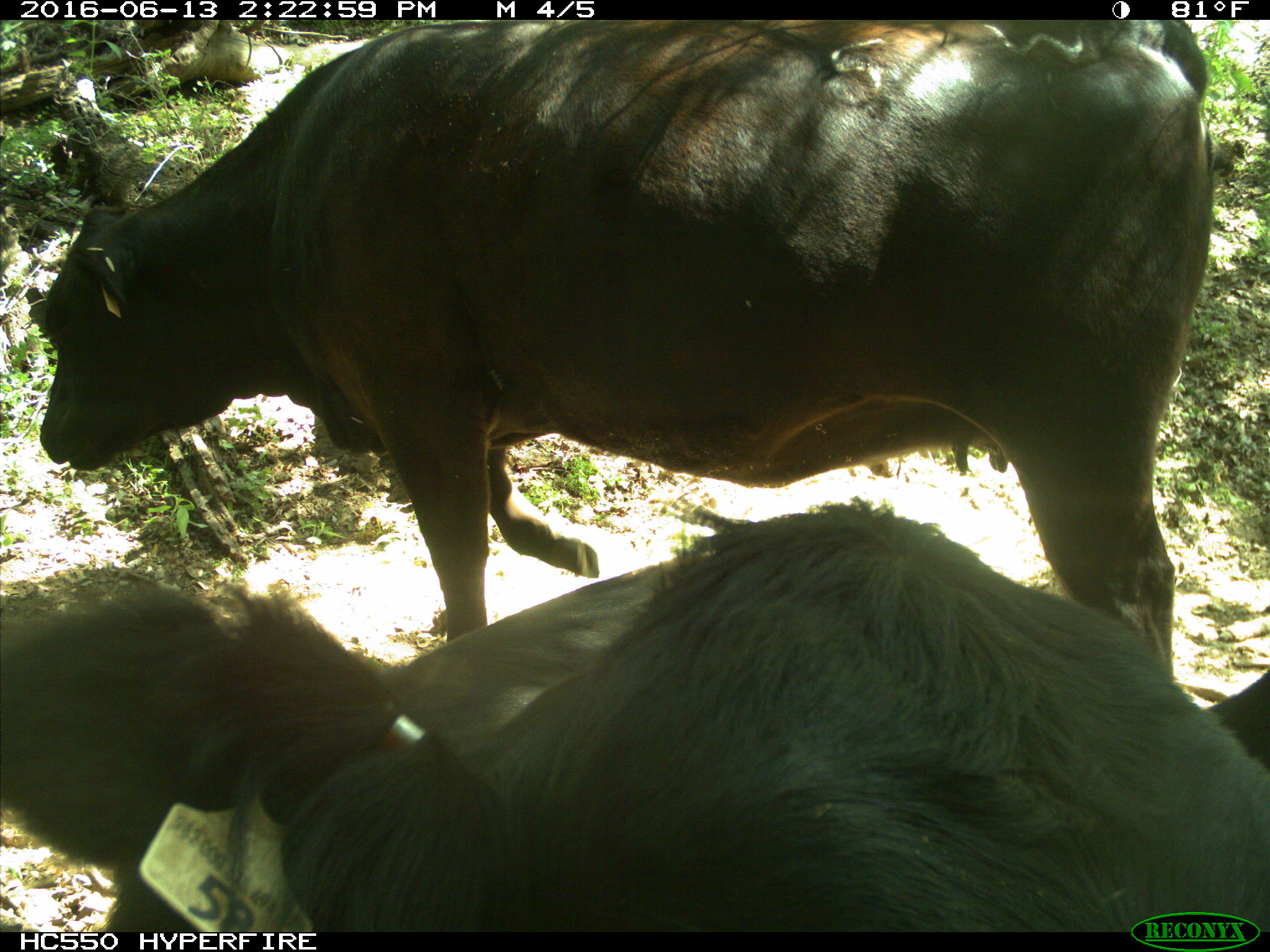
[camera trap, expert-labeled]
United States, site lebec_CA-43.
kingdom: Animalia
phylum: Chordata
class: Mammalia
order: Artiodactyla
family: Bovidae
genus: Bos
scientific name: Bos taurus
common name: domestic cow